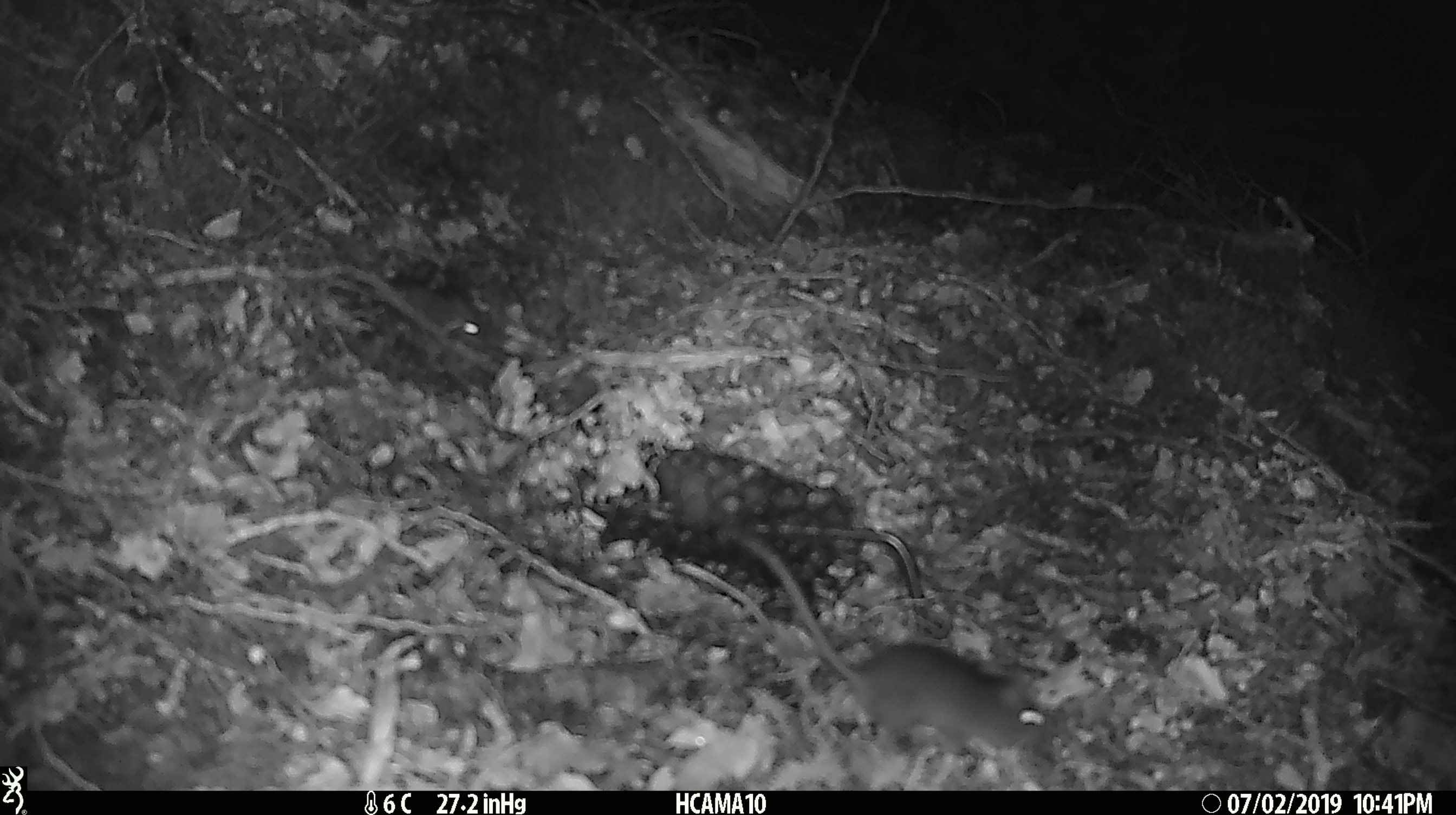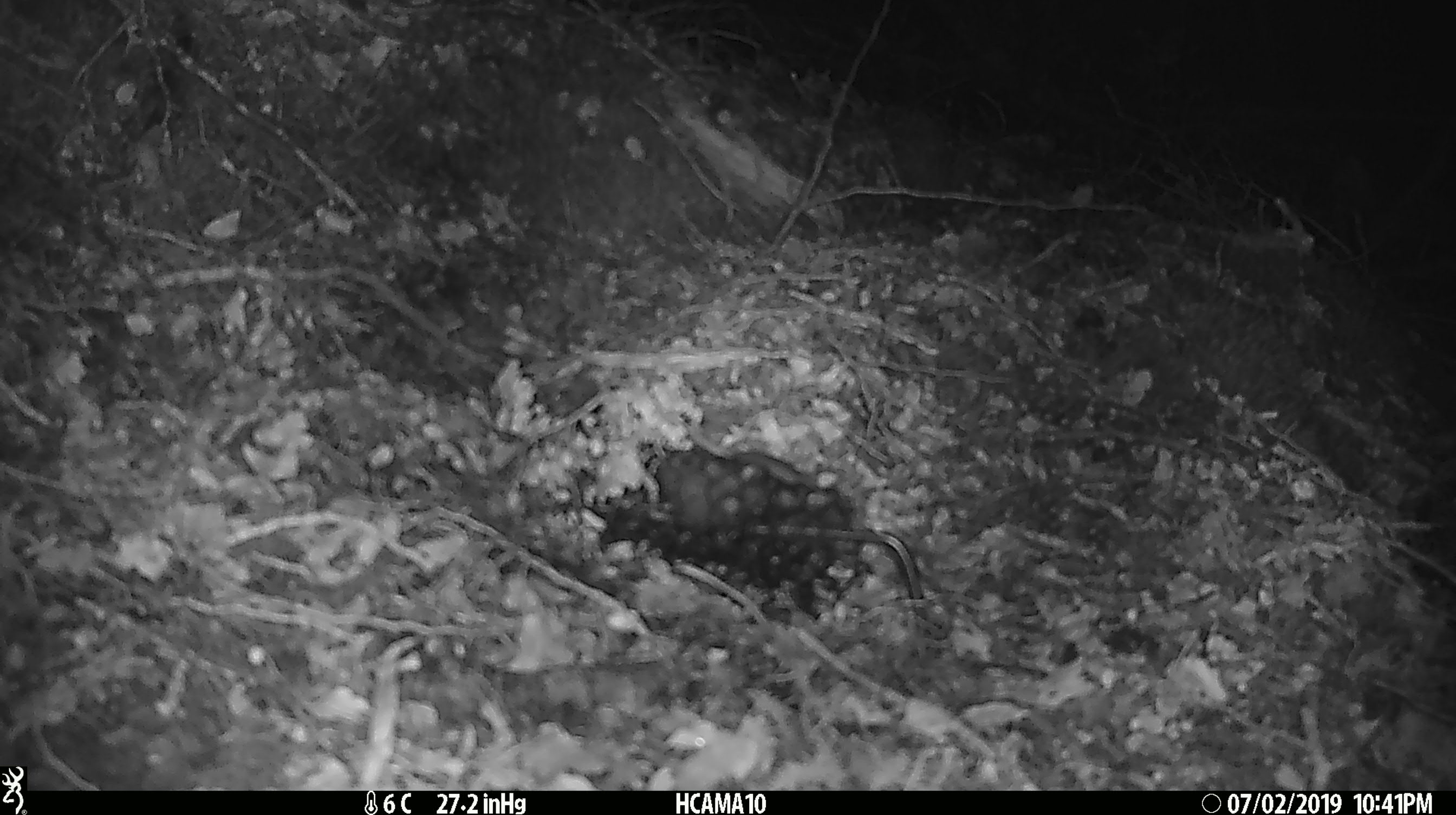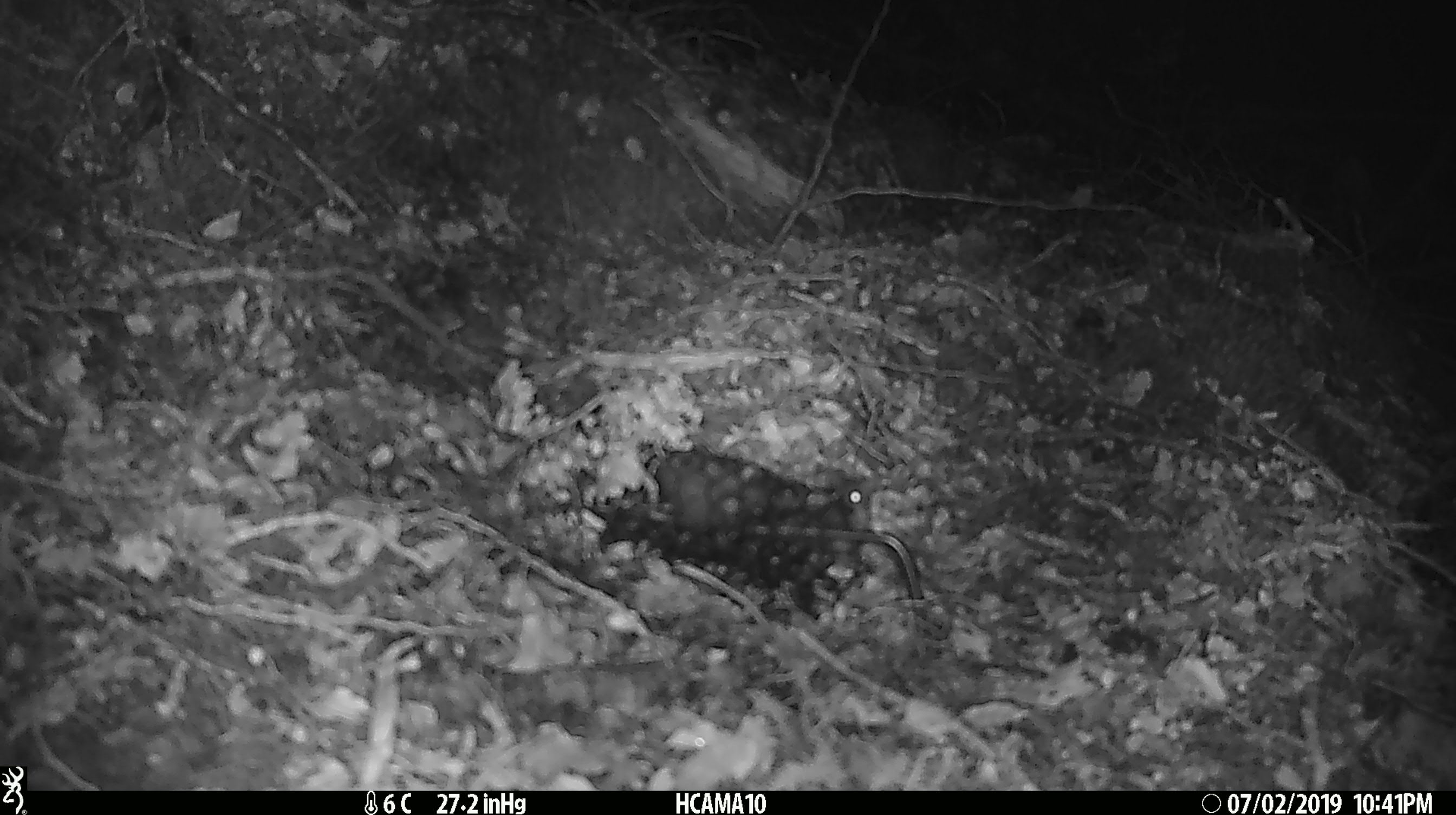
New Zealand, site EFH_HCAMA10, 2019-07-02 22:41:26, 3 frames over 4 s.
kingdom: Animalia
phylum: Chordata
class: Mammalia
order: Rodentia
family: Muridae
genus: Mus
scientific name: Mus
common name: mouse